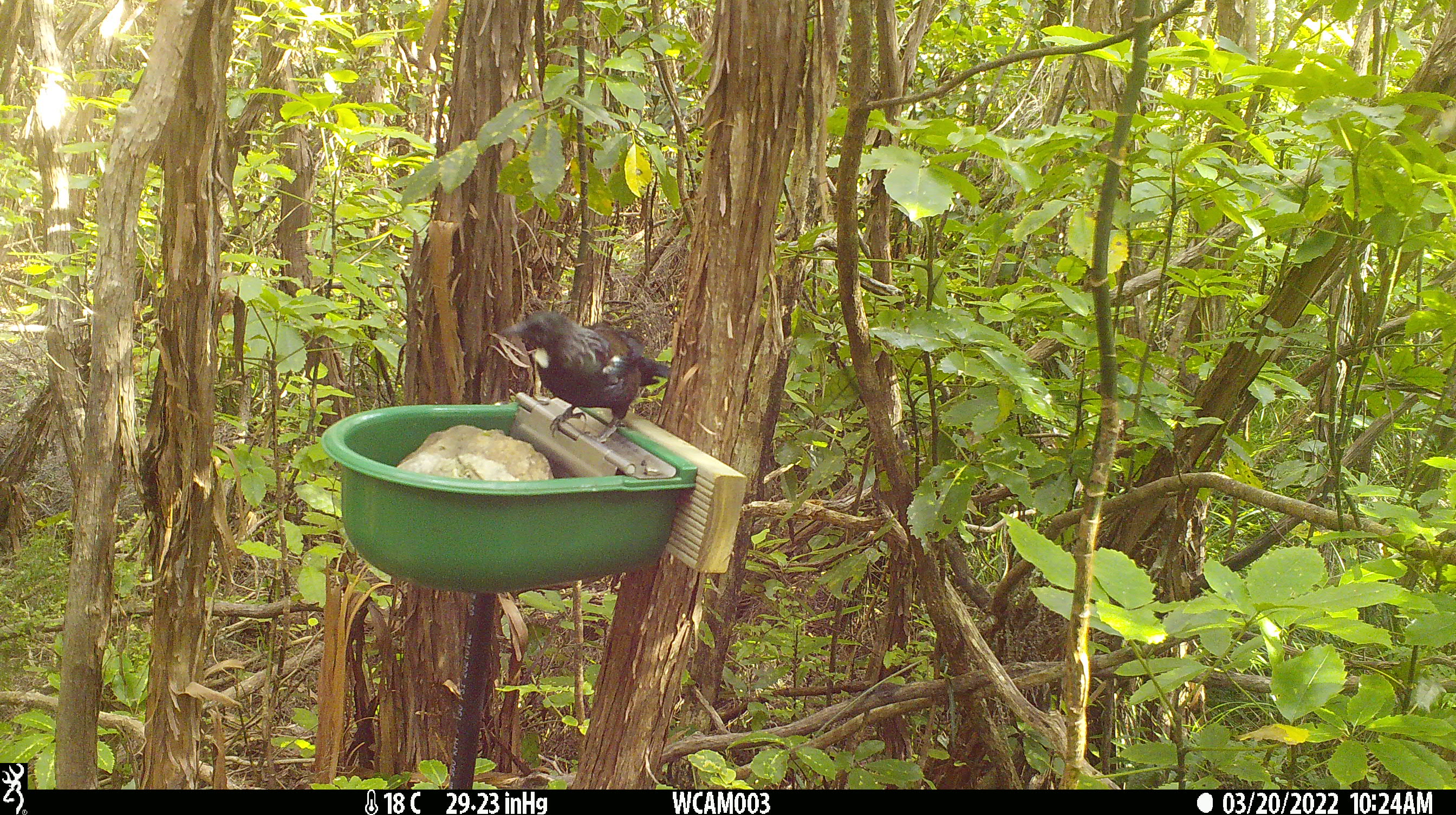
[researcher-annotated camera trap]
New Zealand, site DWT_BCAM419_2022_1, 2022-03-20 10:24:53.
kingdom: Animalia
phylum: Chordata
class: Aves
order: Passeriformes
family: Meliphagidae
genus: Prosthemadera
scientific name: Prosthemadera novaeseelandiae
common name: tui